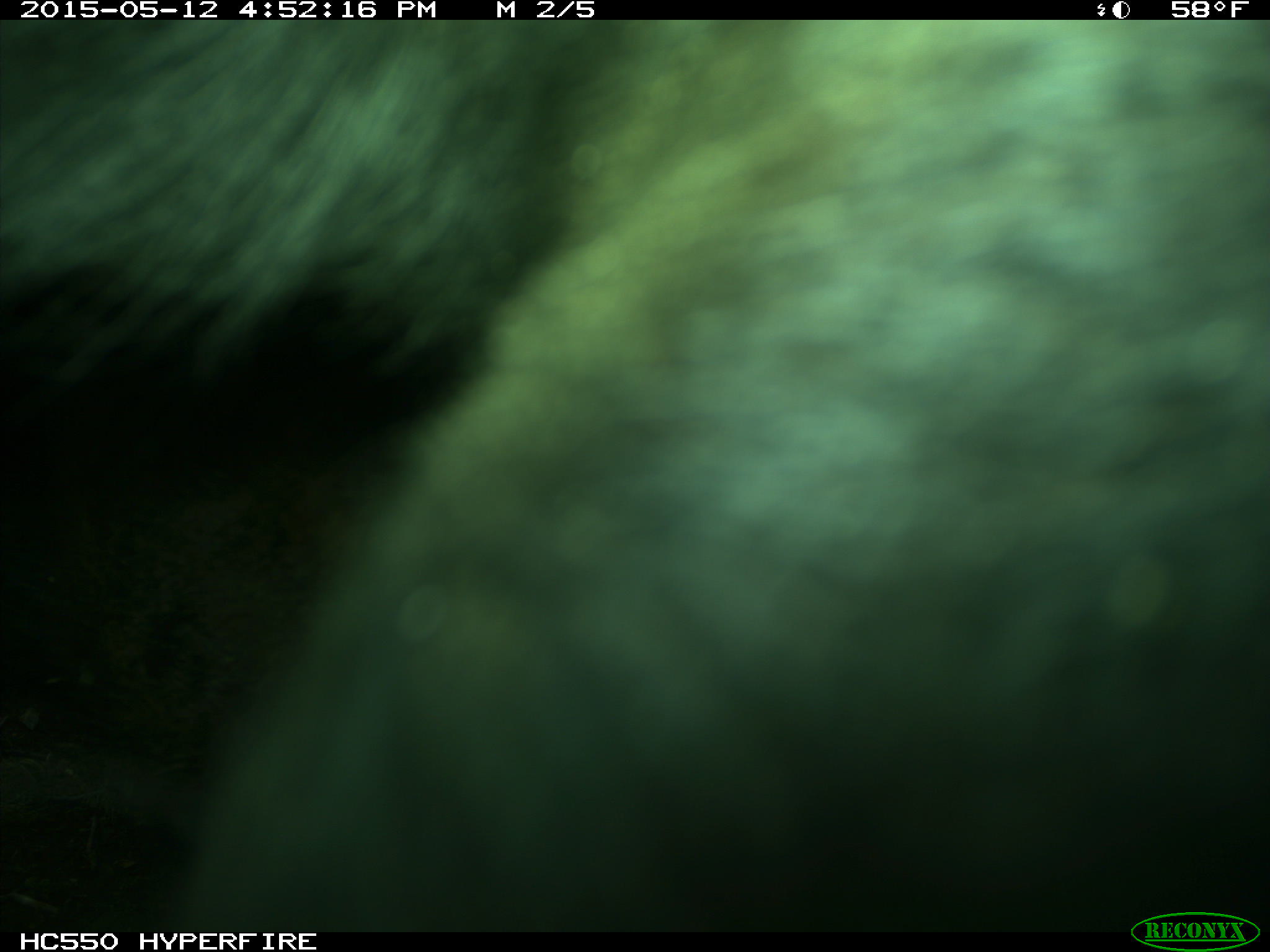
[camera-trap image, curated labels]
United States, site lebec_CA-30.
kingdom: Animalia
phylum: Chordata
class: Mammalia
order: Artiodactyla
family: Bovidae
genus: Bos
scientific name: Bos taurus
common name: domestic cow